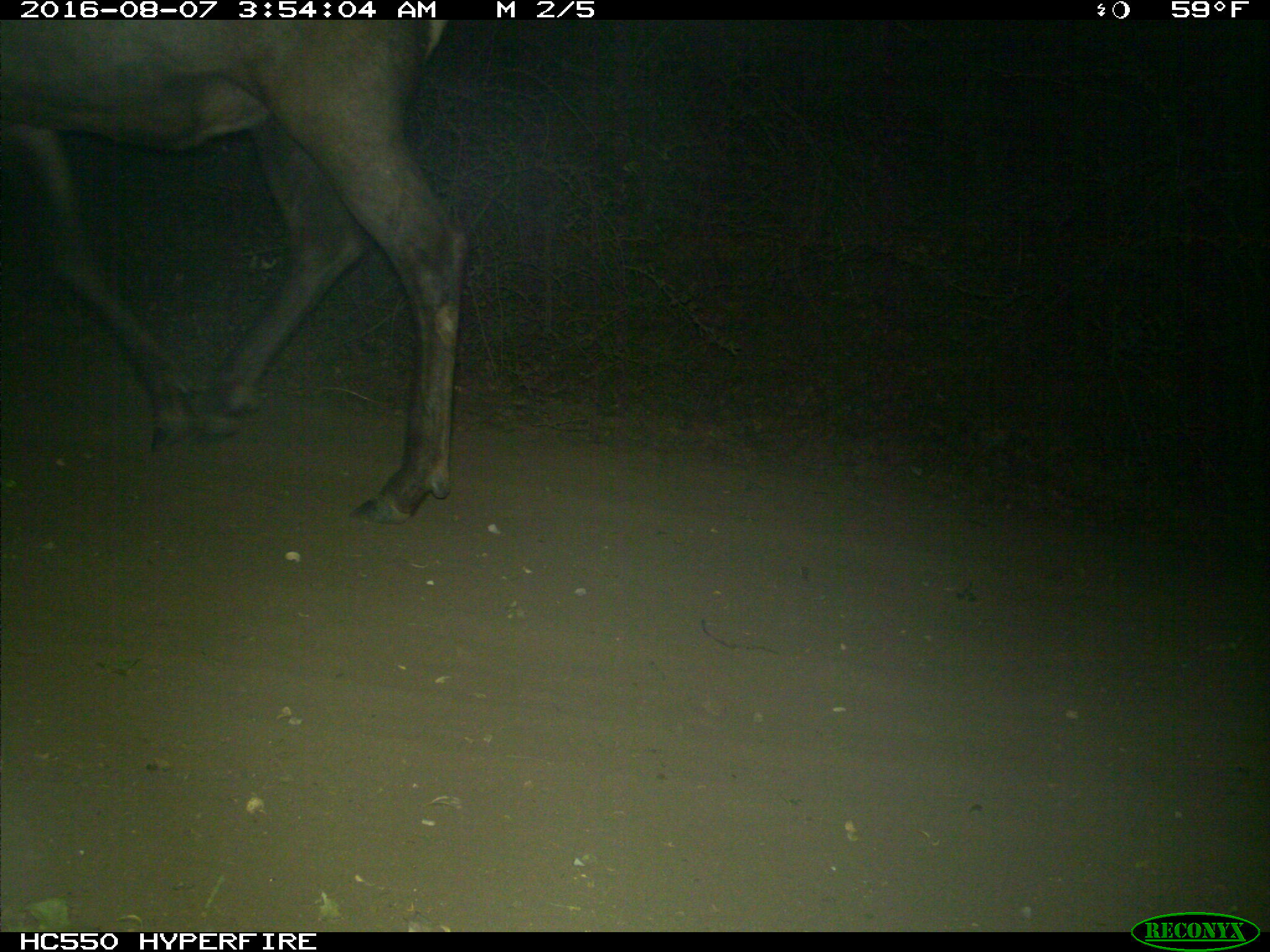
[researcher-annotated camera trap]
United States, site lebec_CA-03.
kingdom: Animalia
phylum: Chordata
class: Mammalia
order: Artiodactyla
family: Cervidae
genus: Cervus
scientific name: Cervus canadensis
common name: elk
Cervus canadensis (elk).